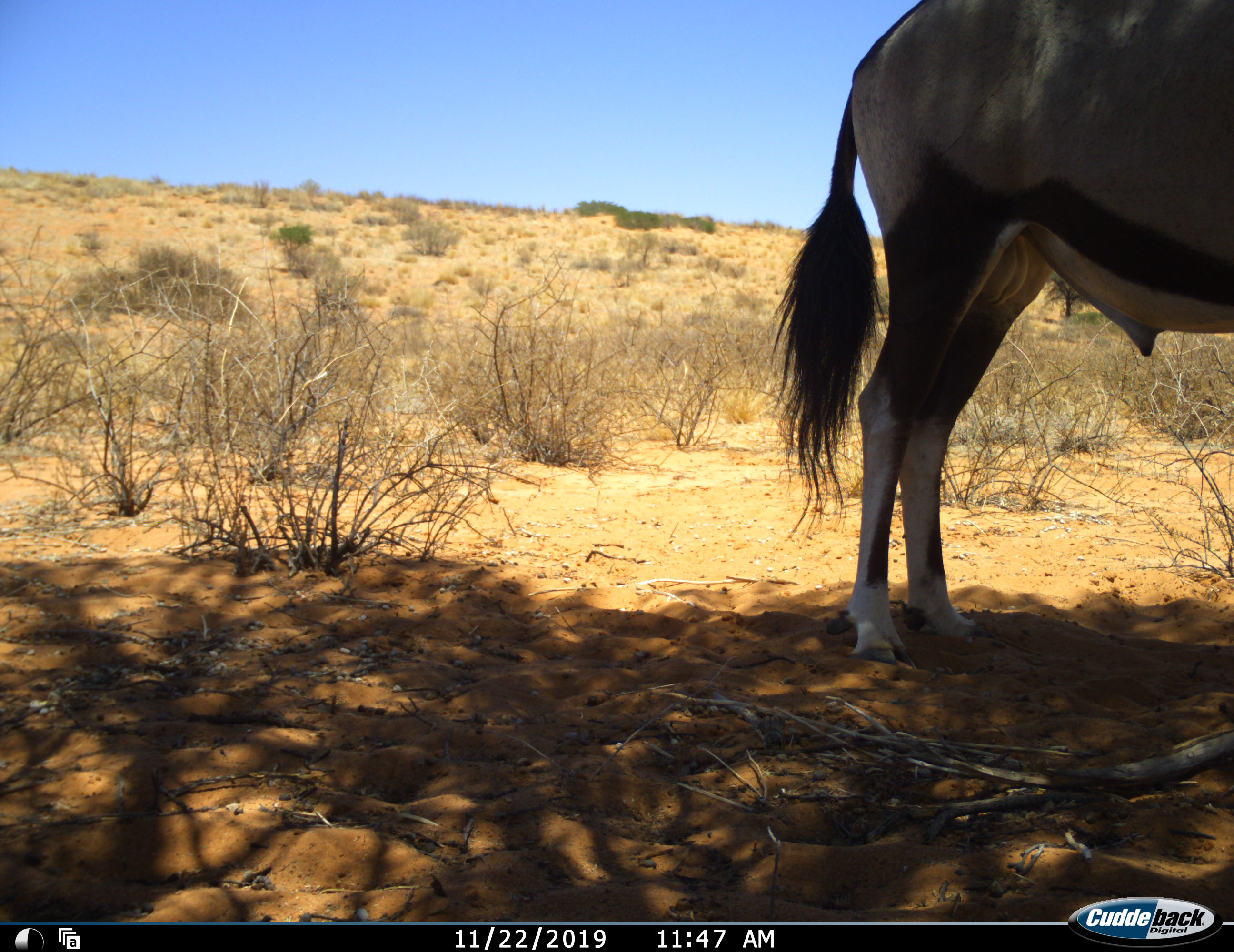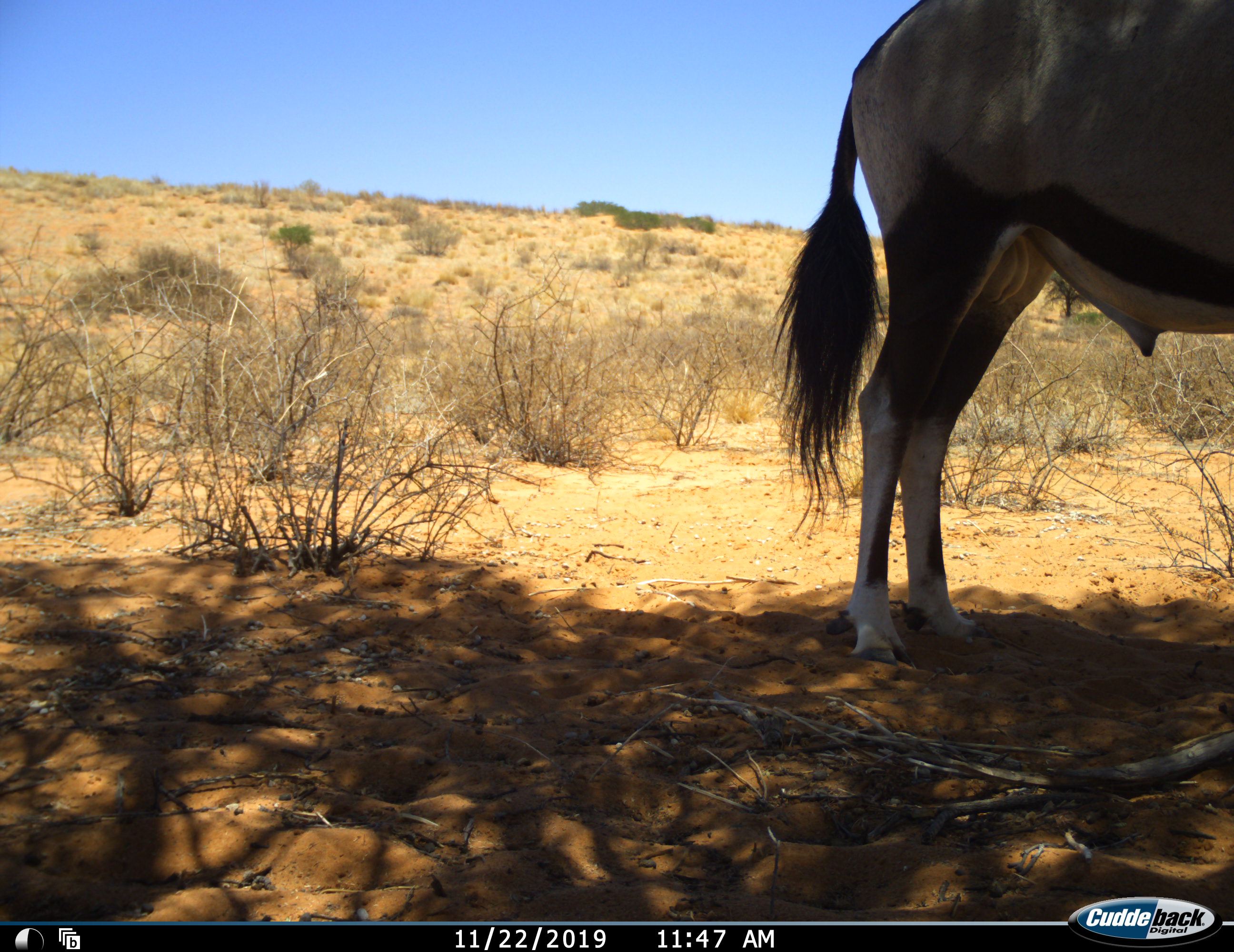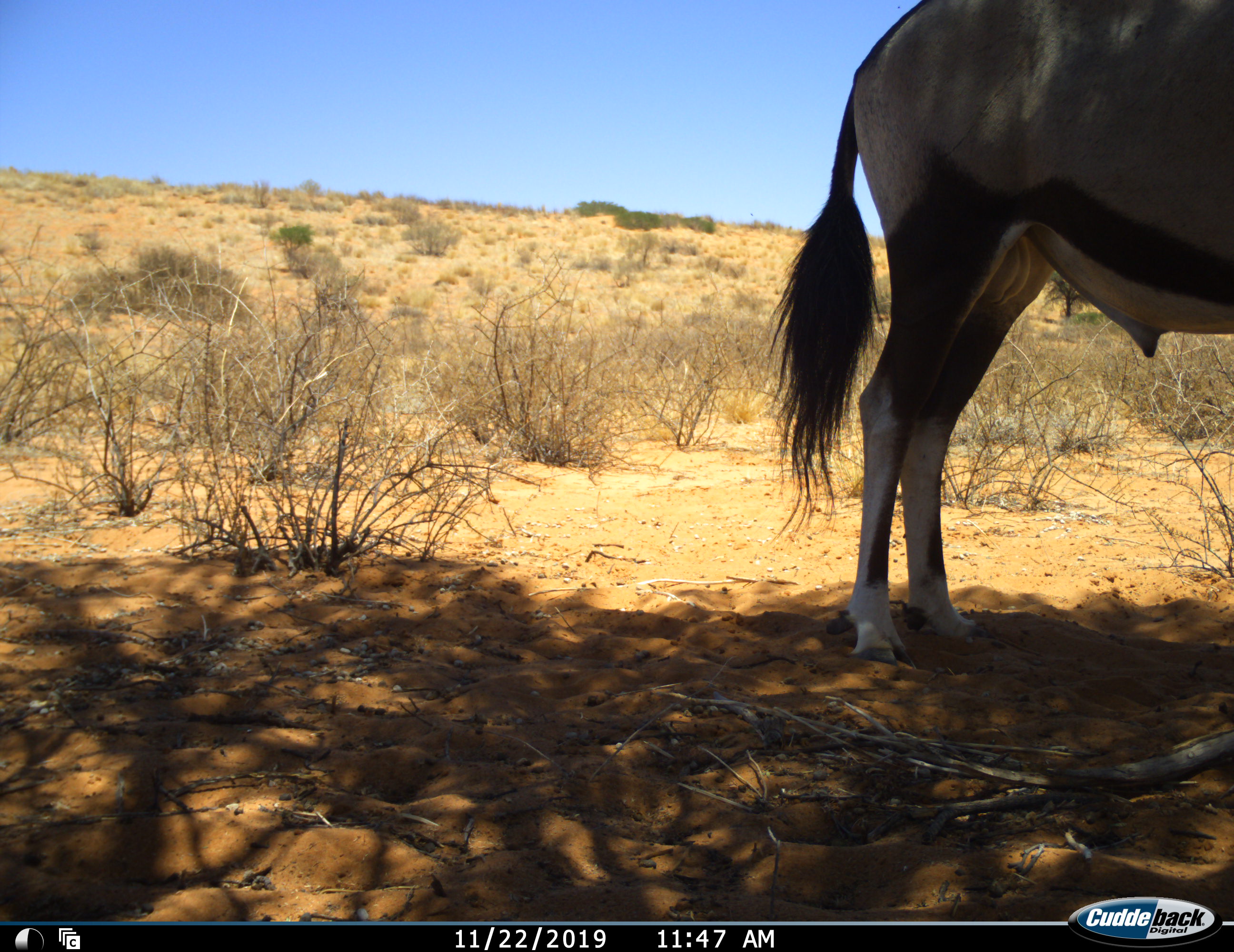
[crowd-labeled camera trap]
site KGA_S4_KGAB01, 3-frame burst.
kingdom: Animalia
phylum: Chordata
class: Mammalia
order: Artiodactyla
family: Bovidae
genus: Oryx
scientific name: Oryx gazella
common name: gemsbok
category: oryx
Oryx (gemsbok) (Oryx gazella), count 1. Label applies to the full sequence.